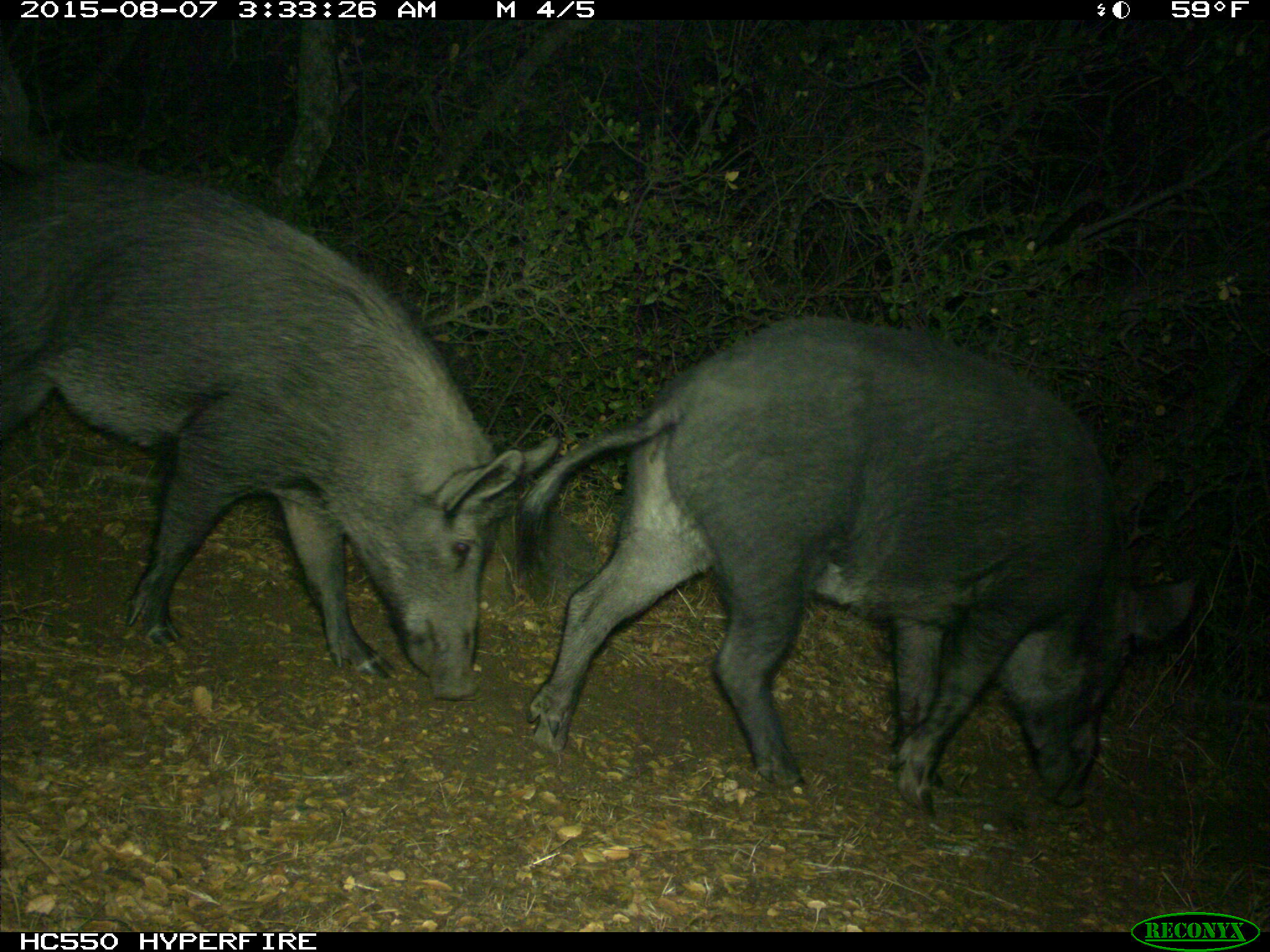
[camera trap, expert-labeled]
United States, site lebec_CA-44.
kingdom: Animalia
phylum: Chordata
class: Mammalia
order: Artiodactyla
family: Suidae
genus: Sus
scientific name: Sus scrofa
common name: wild boar